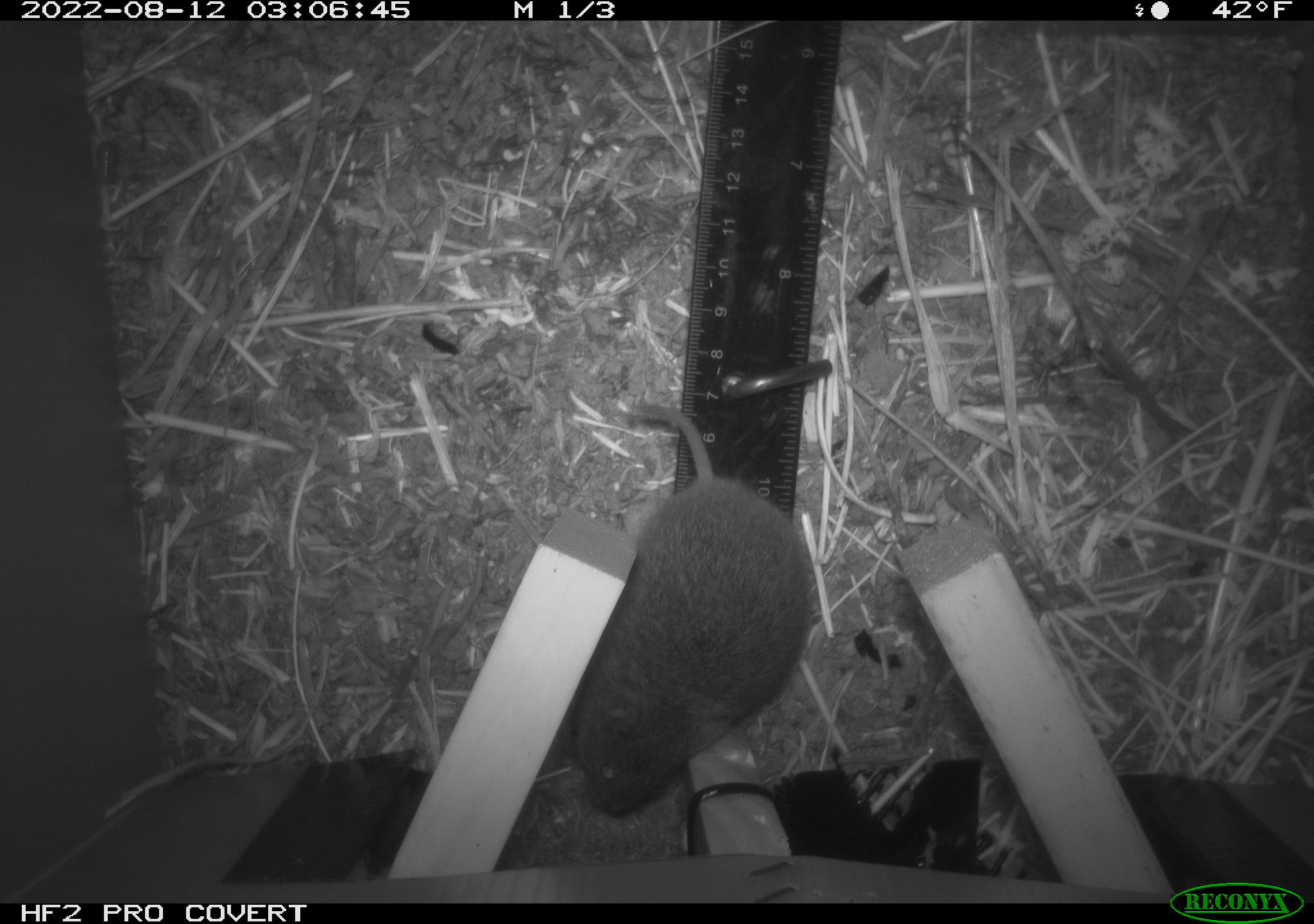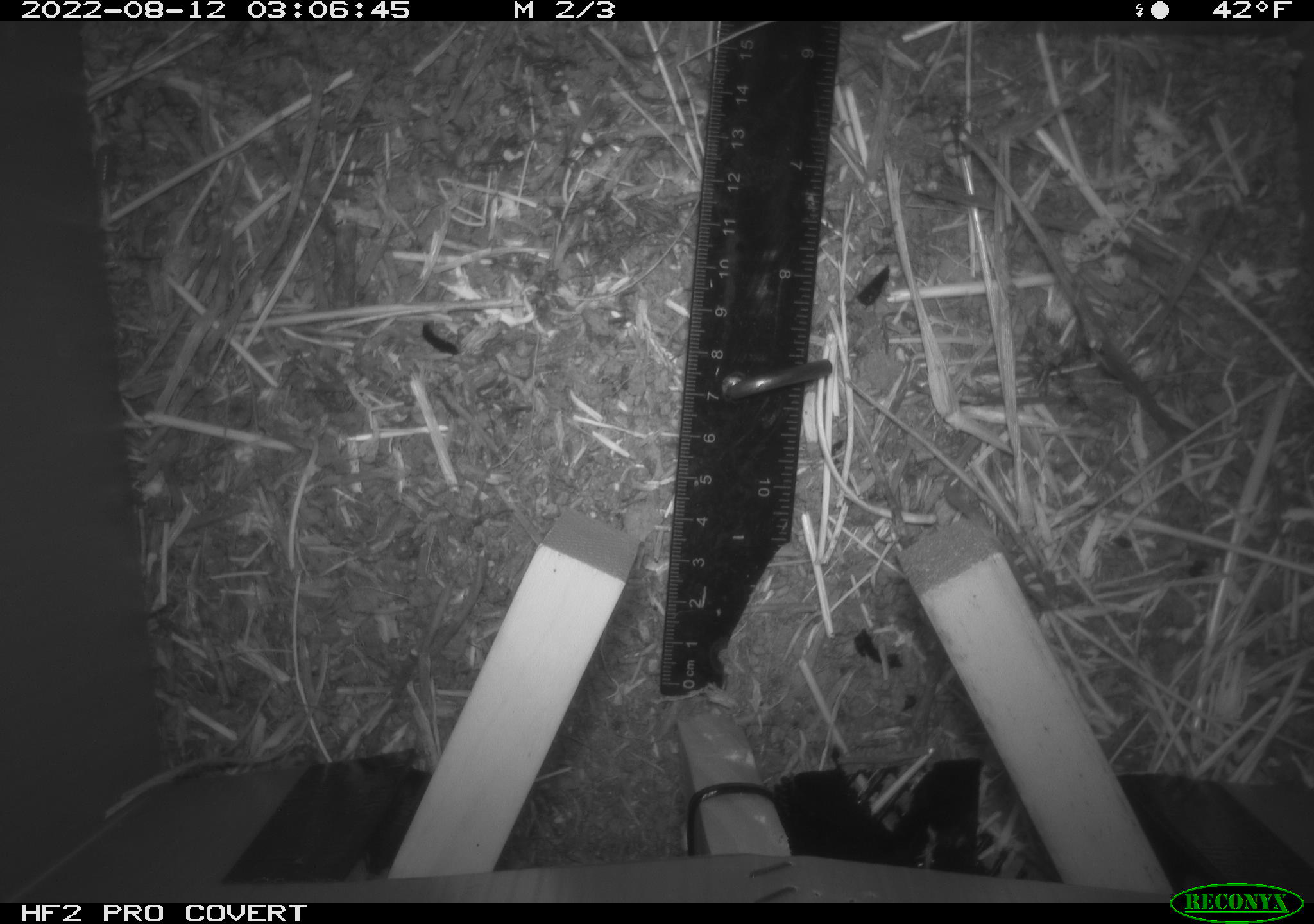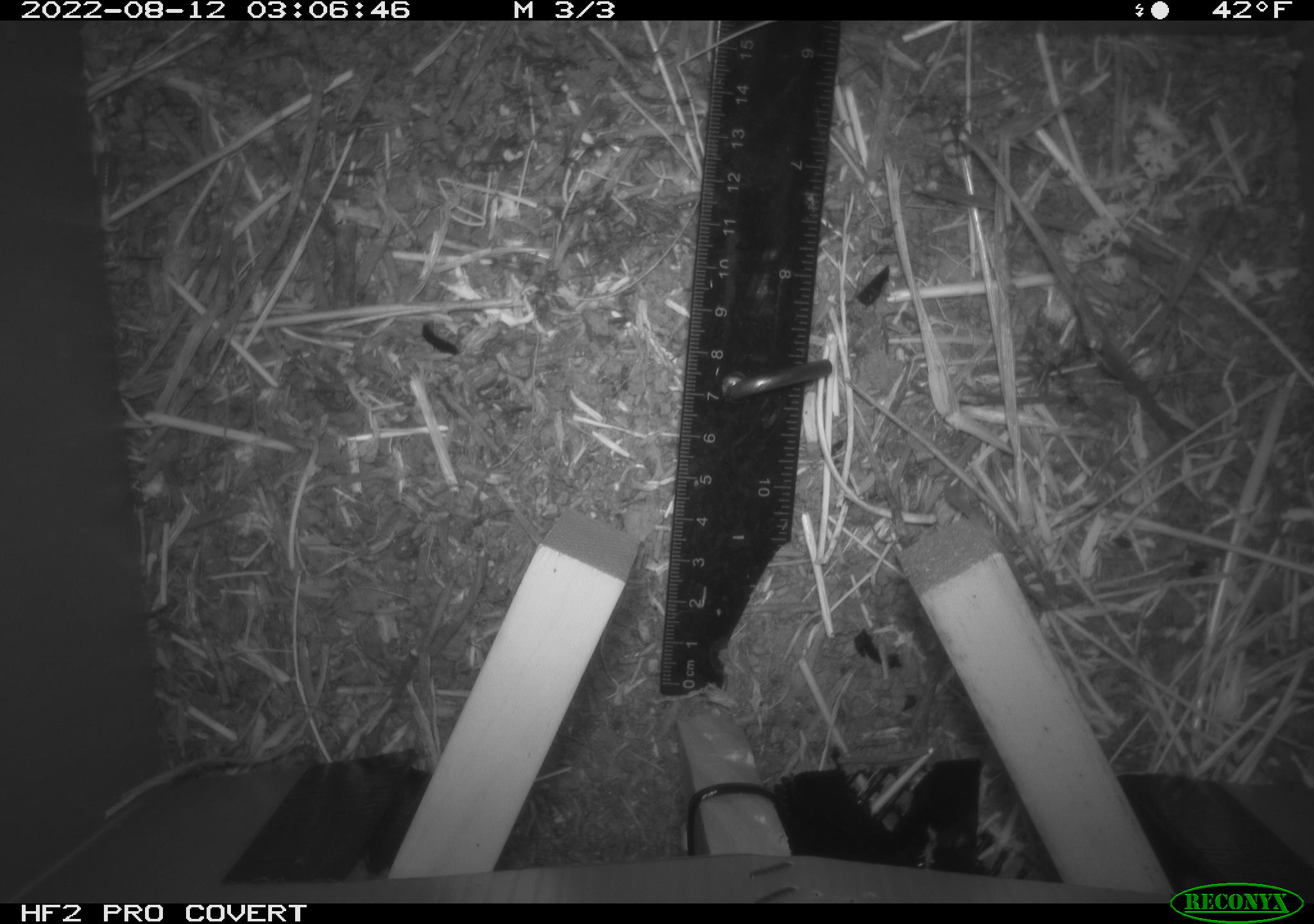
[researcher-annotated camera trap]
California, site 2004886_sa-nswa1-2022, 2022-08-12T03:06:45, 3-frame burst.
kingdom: Animalia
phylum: Chordata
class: Mammalia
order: Rodentia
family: Cricetidae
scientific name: Cricetidae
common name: hamsters, voles, lemmings, and allies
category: cricetidae family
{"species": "cricetidae family (hamsters, voles, lemmings, and allies) (Cricetidae)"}